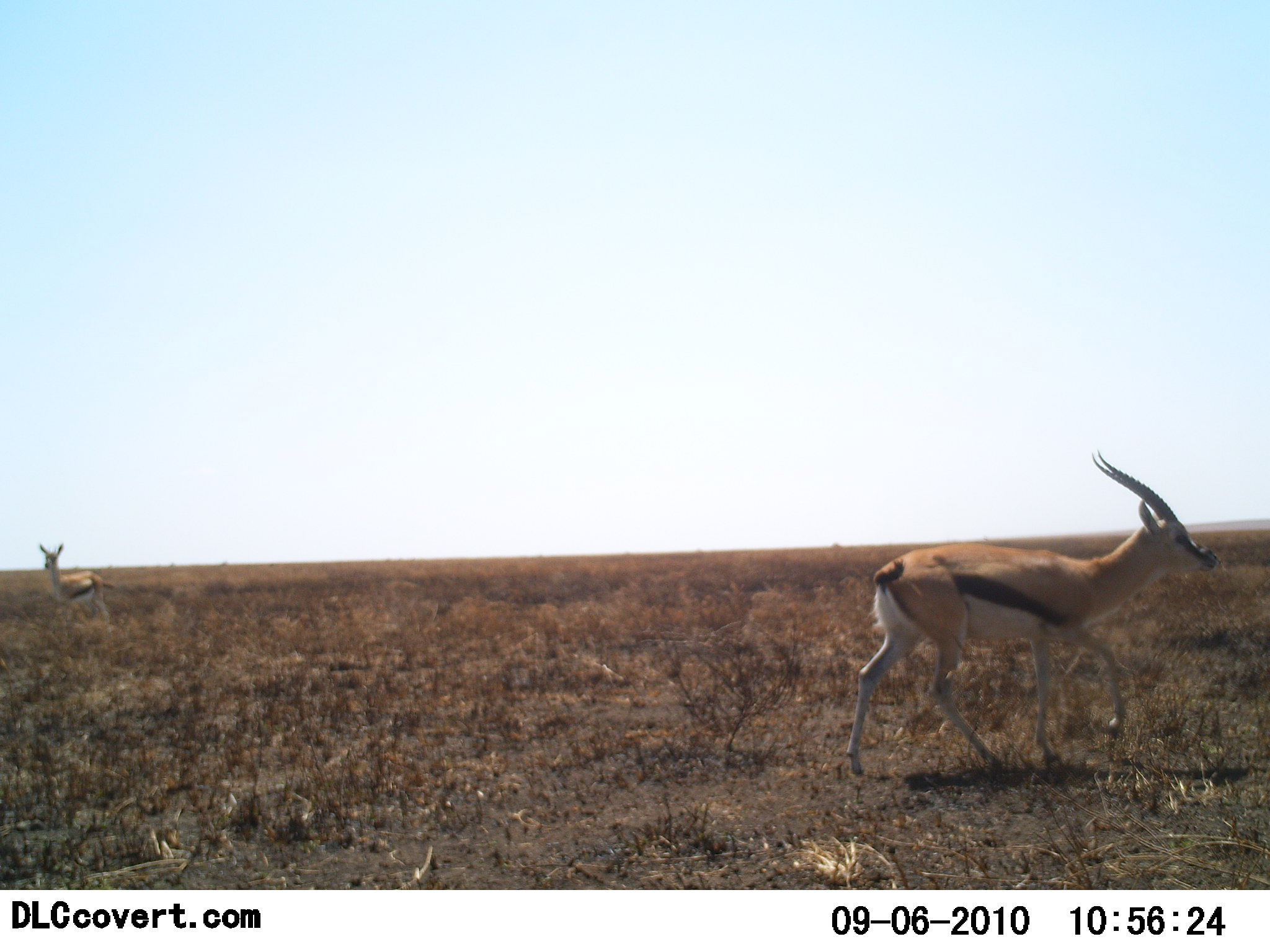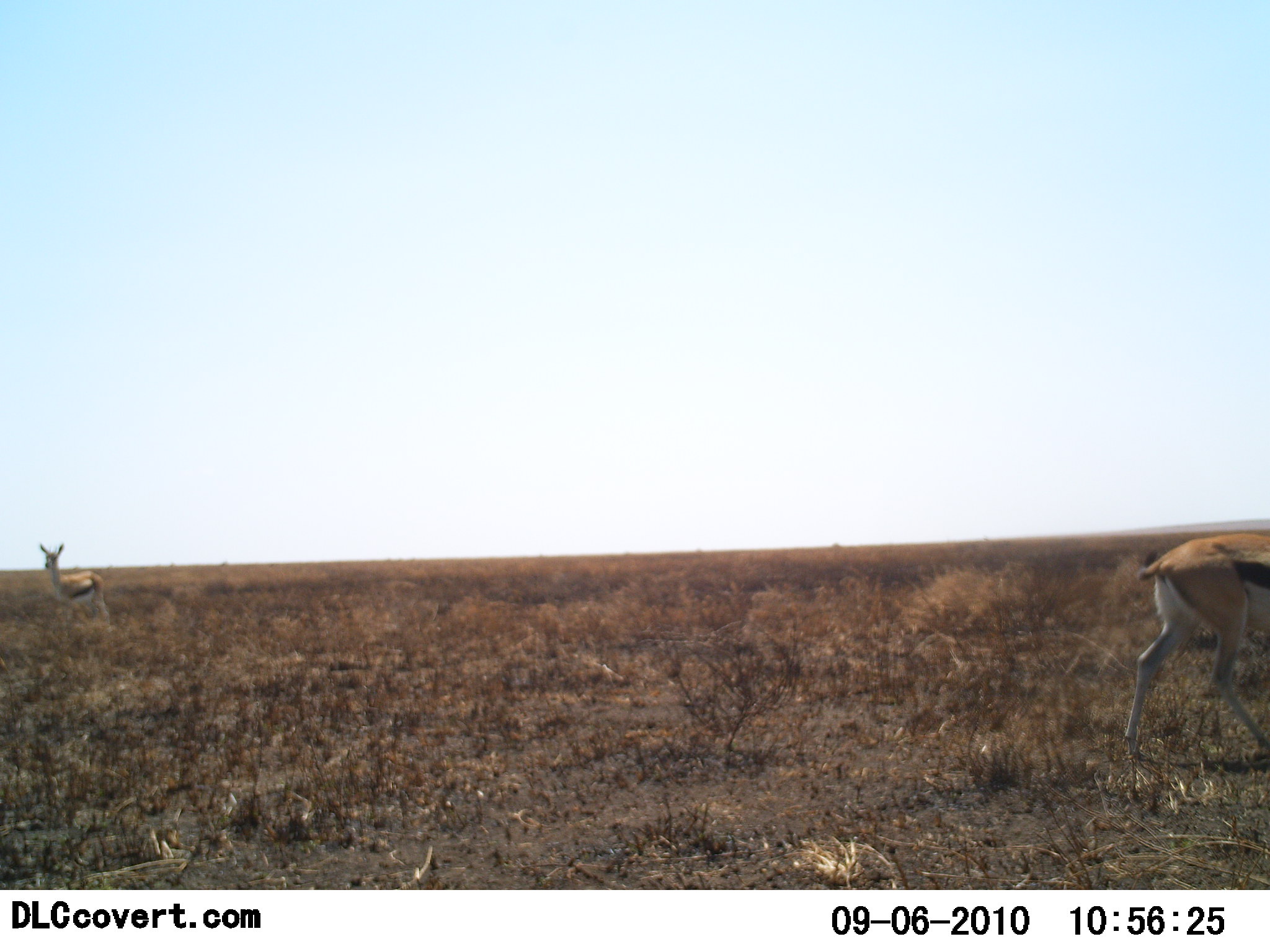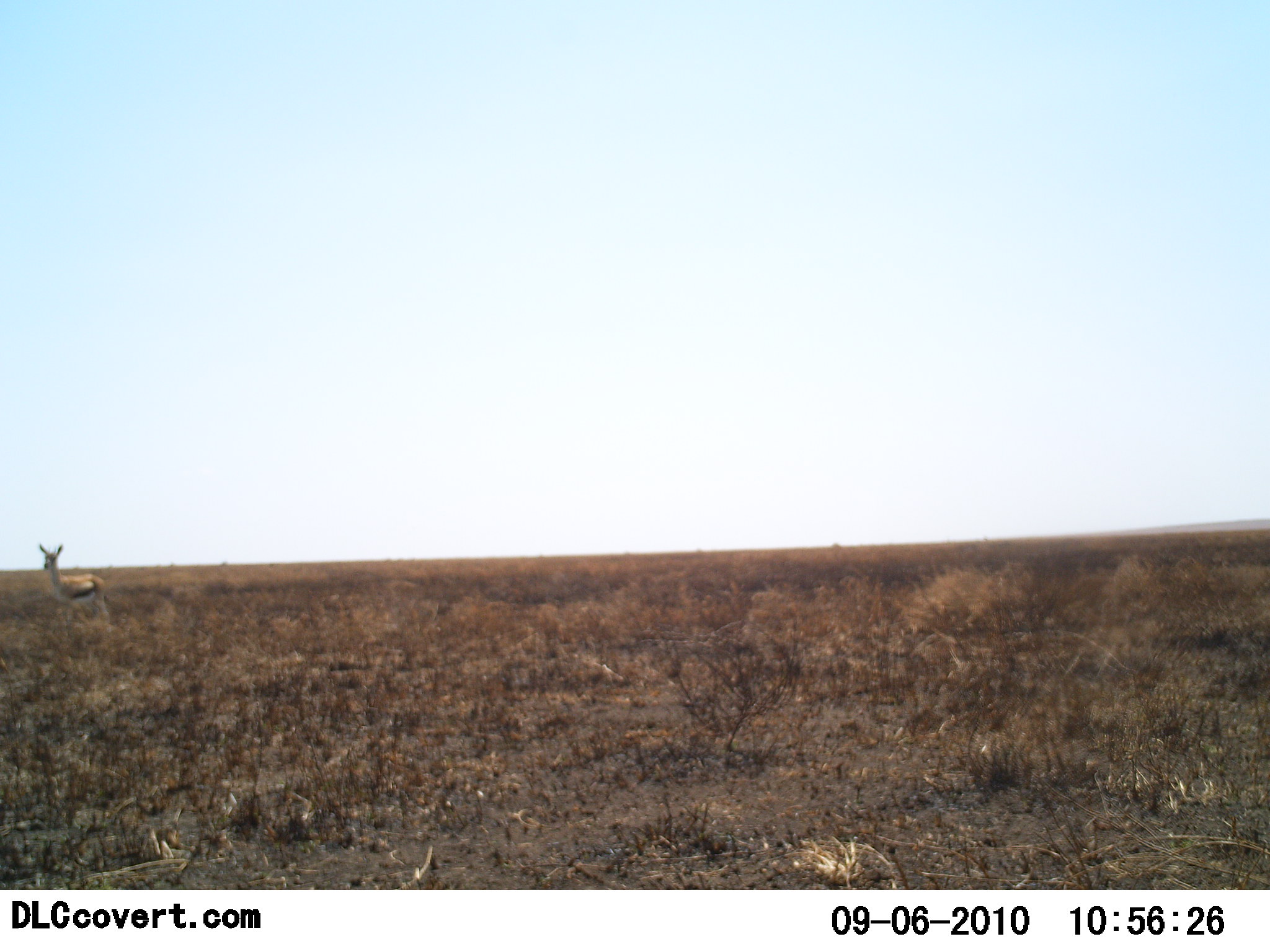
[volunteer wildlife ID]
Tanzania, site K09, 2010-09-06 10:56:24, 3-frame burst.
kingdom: Animalia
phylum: Chordata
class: Mammalia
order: Artiodactyla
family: Bovidae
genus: Eudorcas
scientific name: Eudorcas thomsonii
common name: thomson's gazelle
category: gazellethomsons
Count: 2.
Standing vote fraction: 83%.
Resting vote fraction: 0%.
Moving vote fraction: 75%.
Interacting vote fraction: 0%.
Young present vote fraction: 0%.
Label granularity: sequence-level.